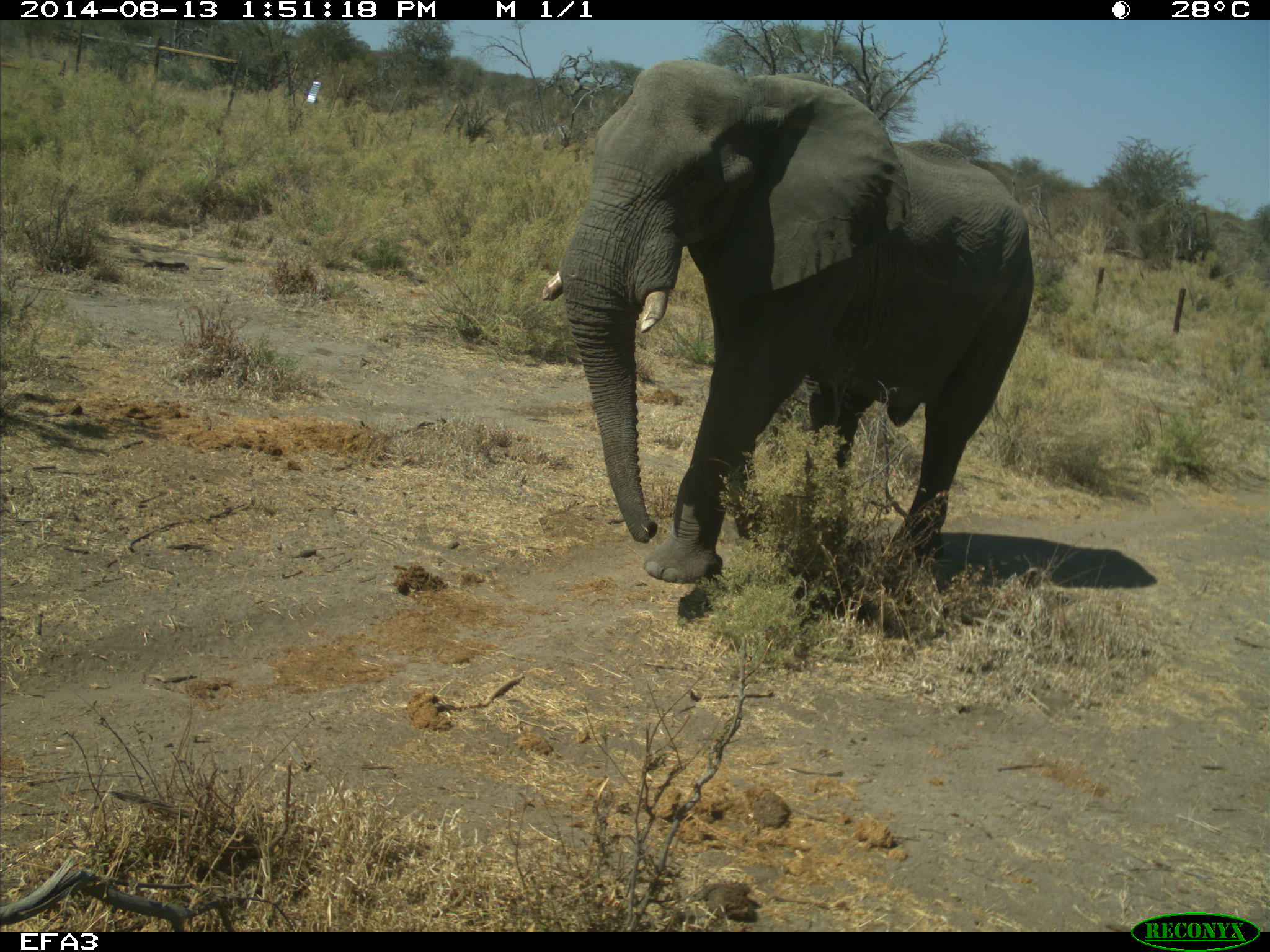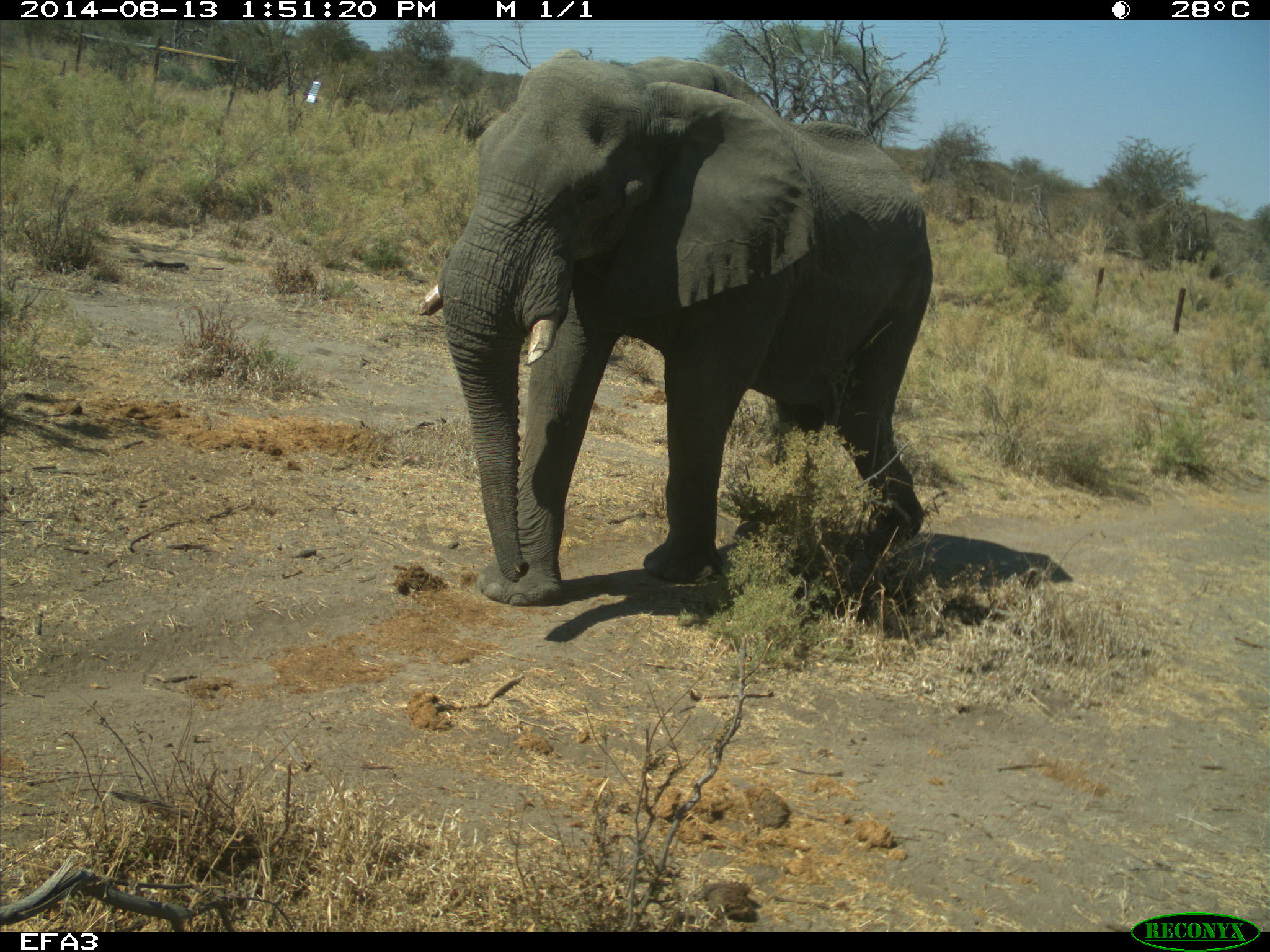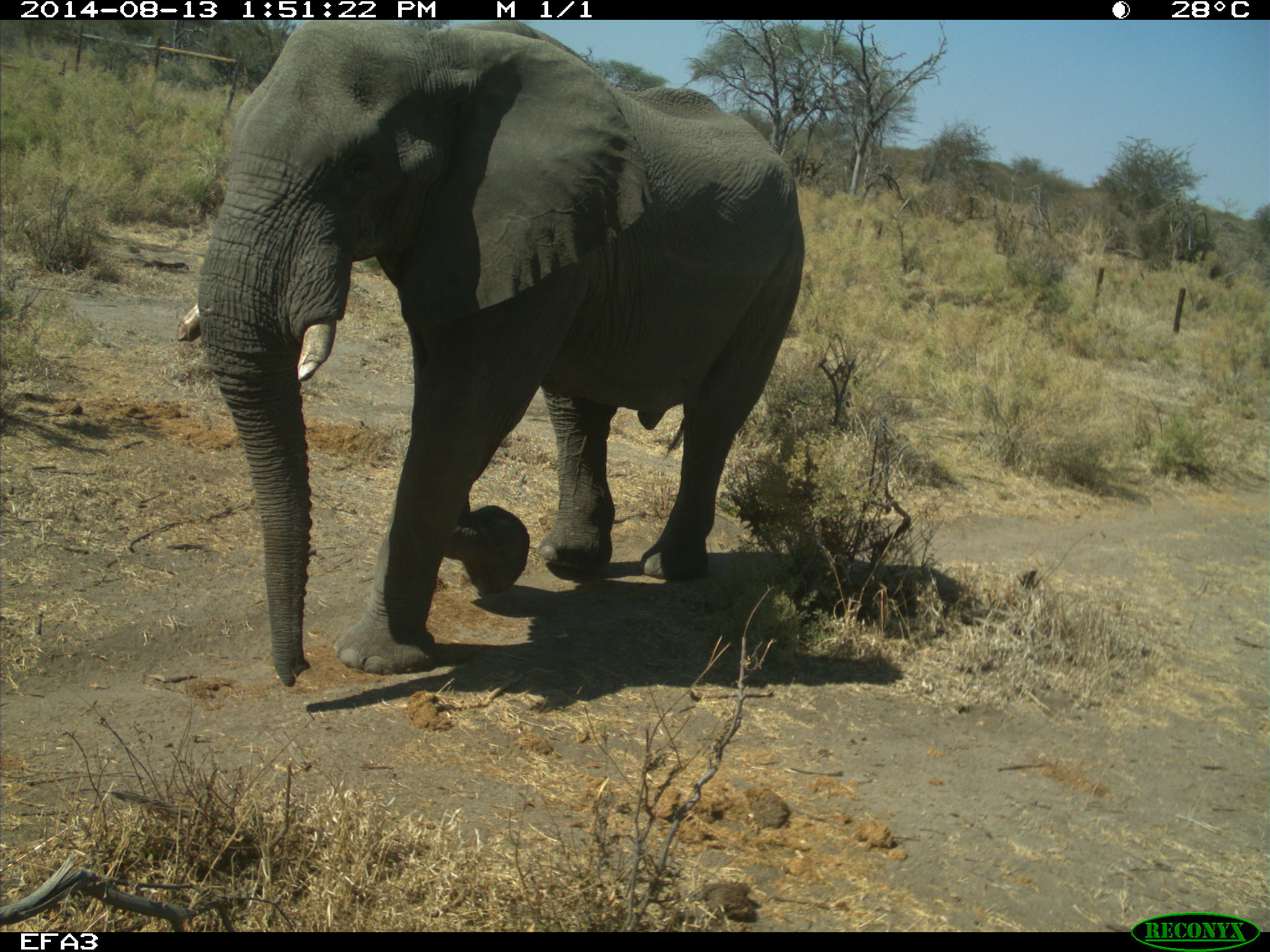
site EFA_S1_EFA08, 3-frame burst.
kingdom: Animalia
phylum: Chordata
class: Mammalia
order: Proboscidea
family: Elephantidae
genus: Loxodonta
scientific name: Loxodonta africana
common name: african bush elephant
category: elephant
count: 1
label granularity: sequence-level